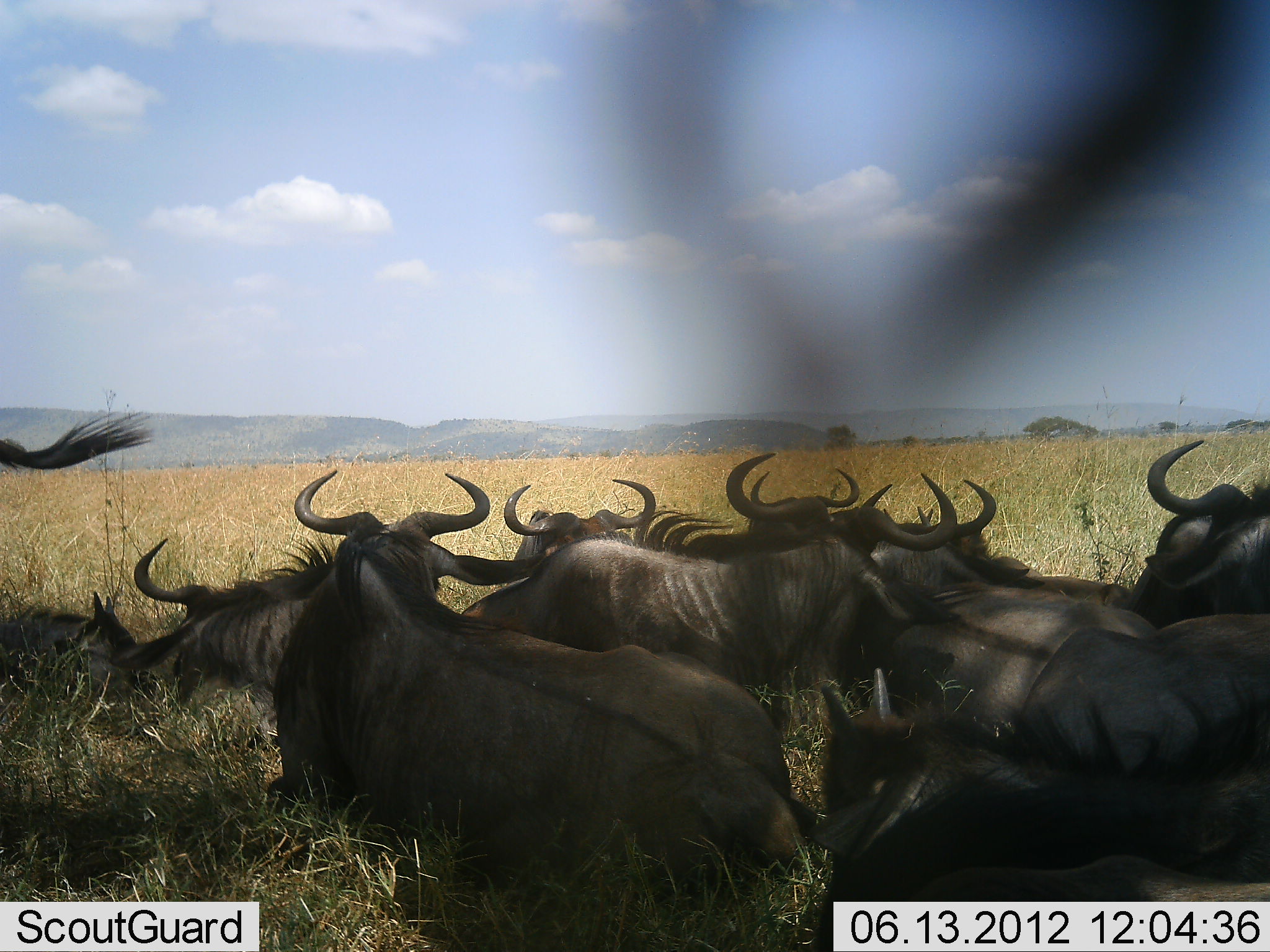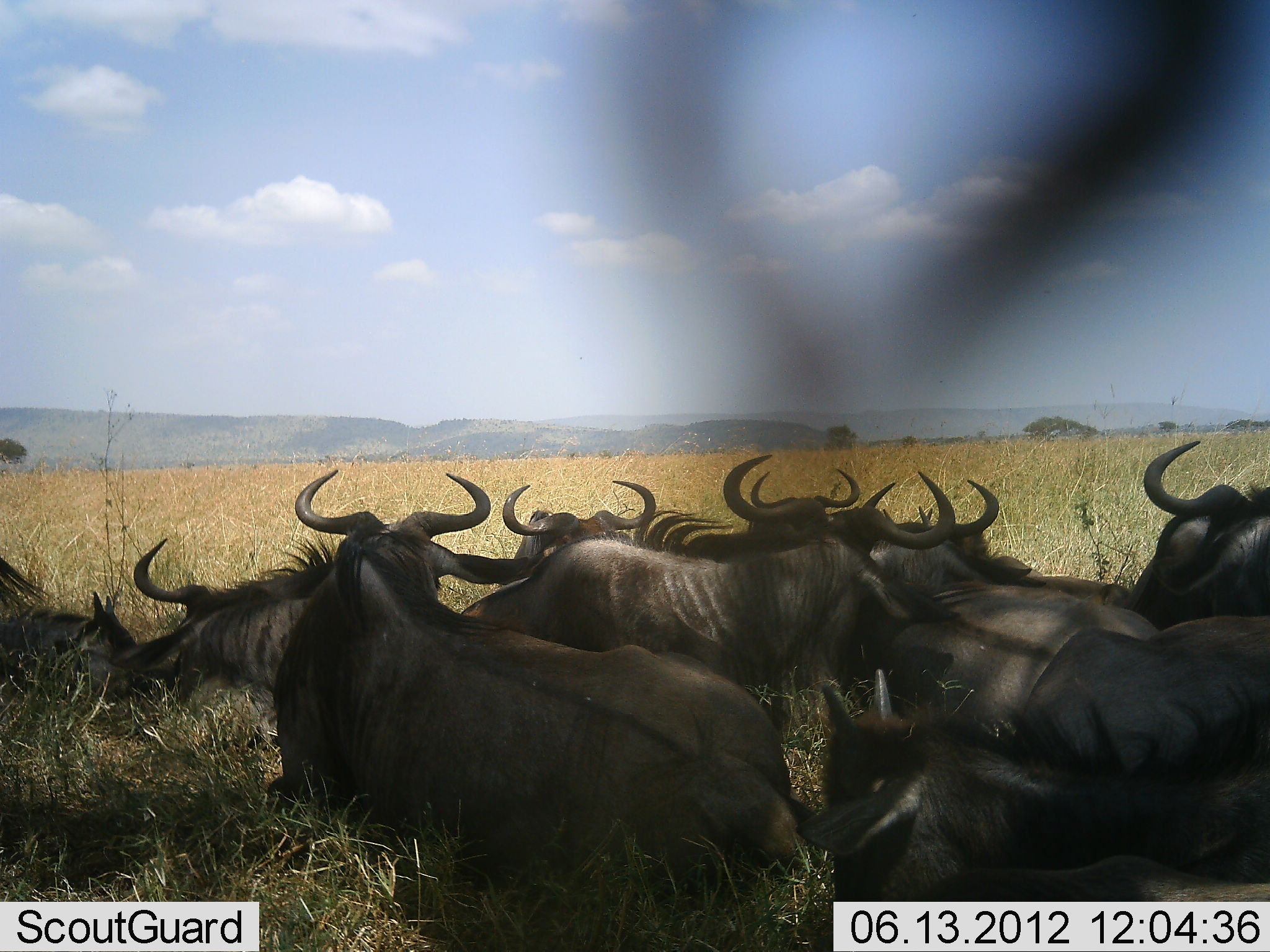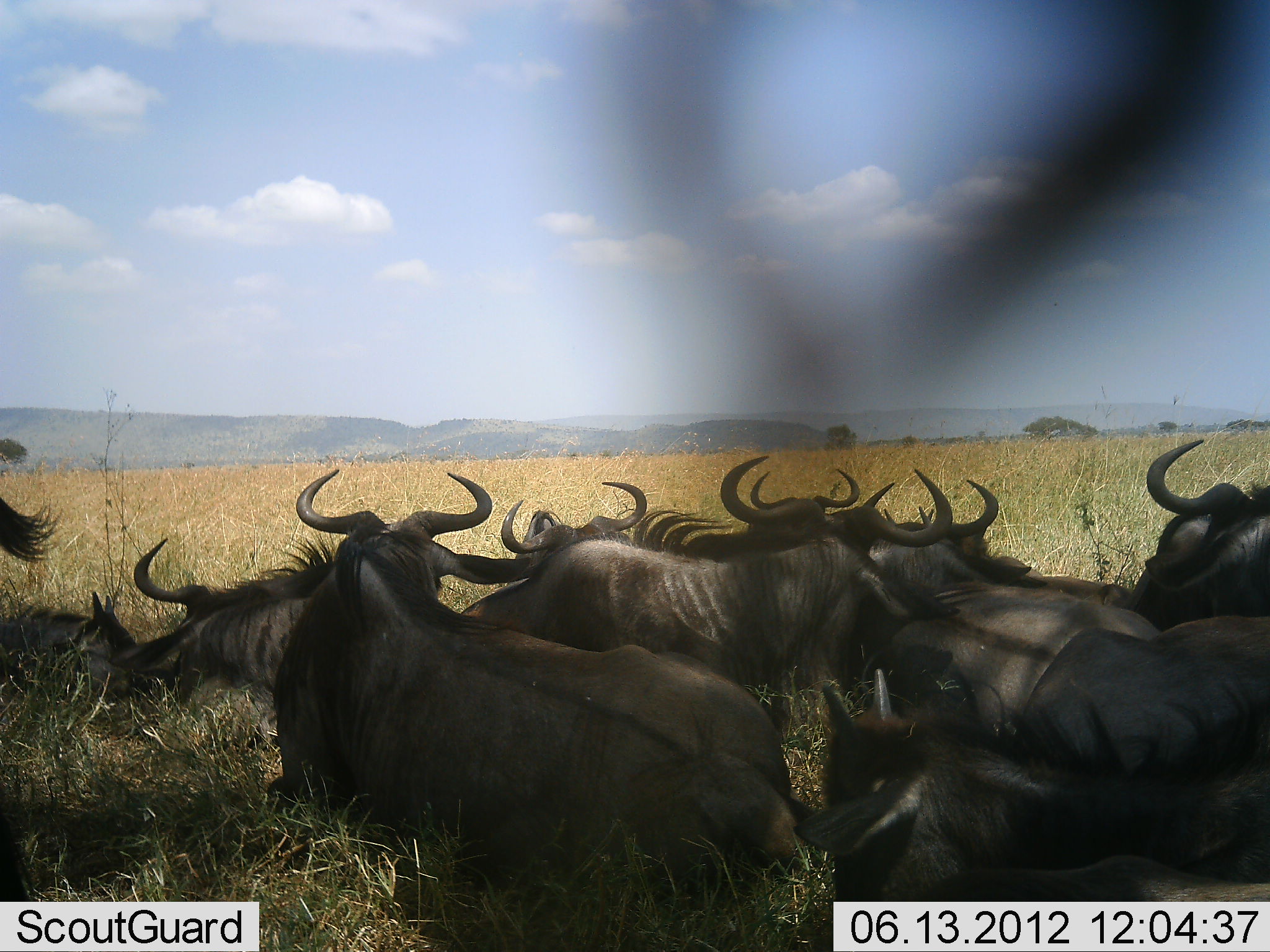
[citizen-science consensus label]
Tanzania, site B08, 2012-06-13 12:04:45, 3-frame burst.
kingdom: Animalia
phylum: Chordata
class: Mammalia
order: Artiodactyla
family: Bovidae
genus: Connochaetes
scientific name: Connochaetes taurinus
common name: blue wildebeest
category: wildebeest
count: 11-50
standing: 40%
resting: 90%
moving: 0%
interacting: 0%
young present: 40%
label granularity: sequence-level